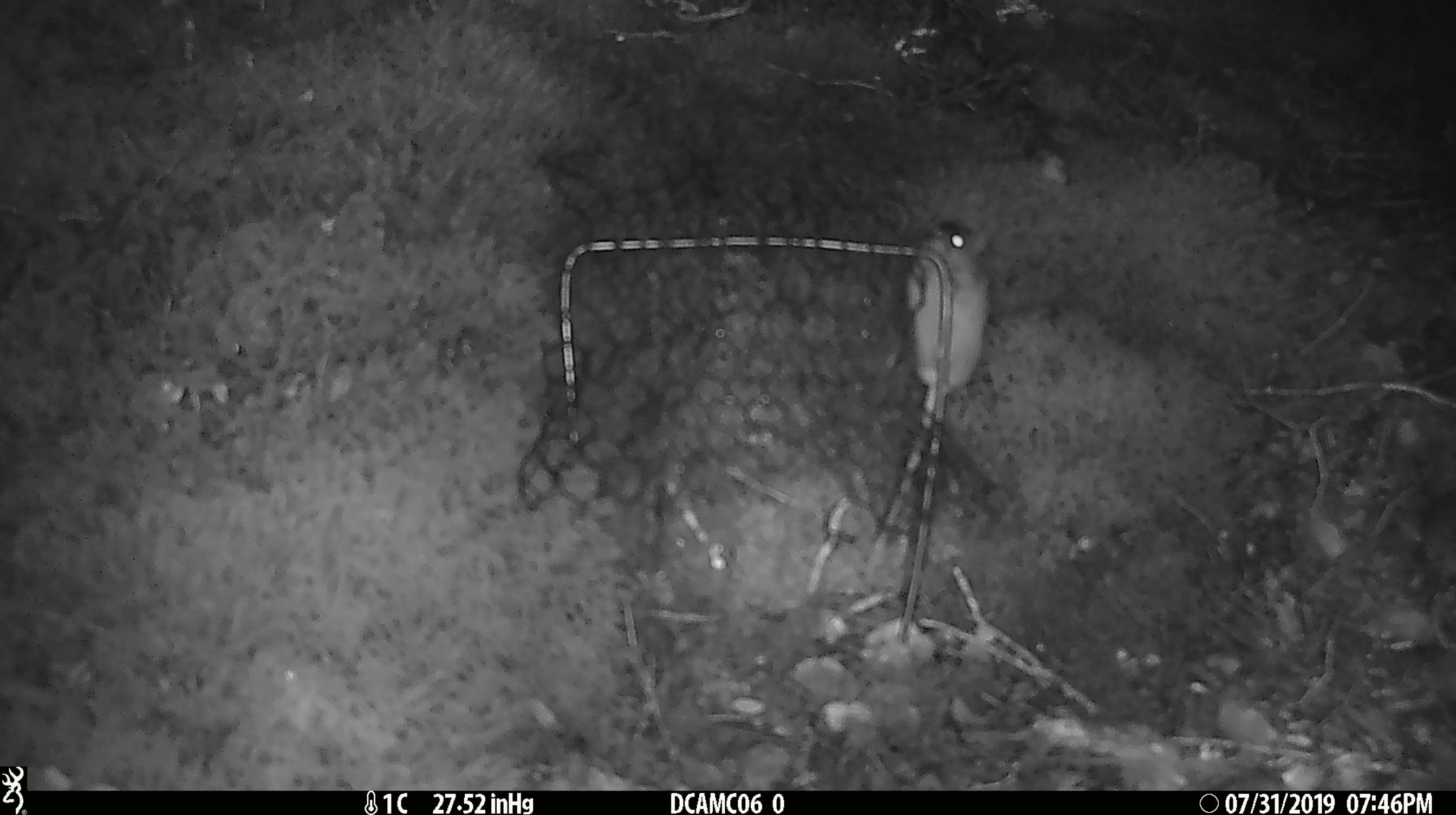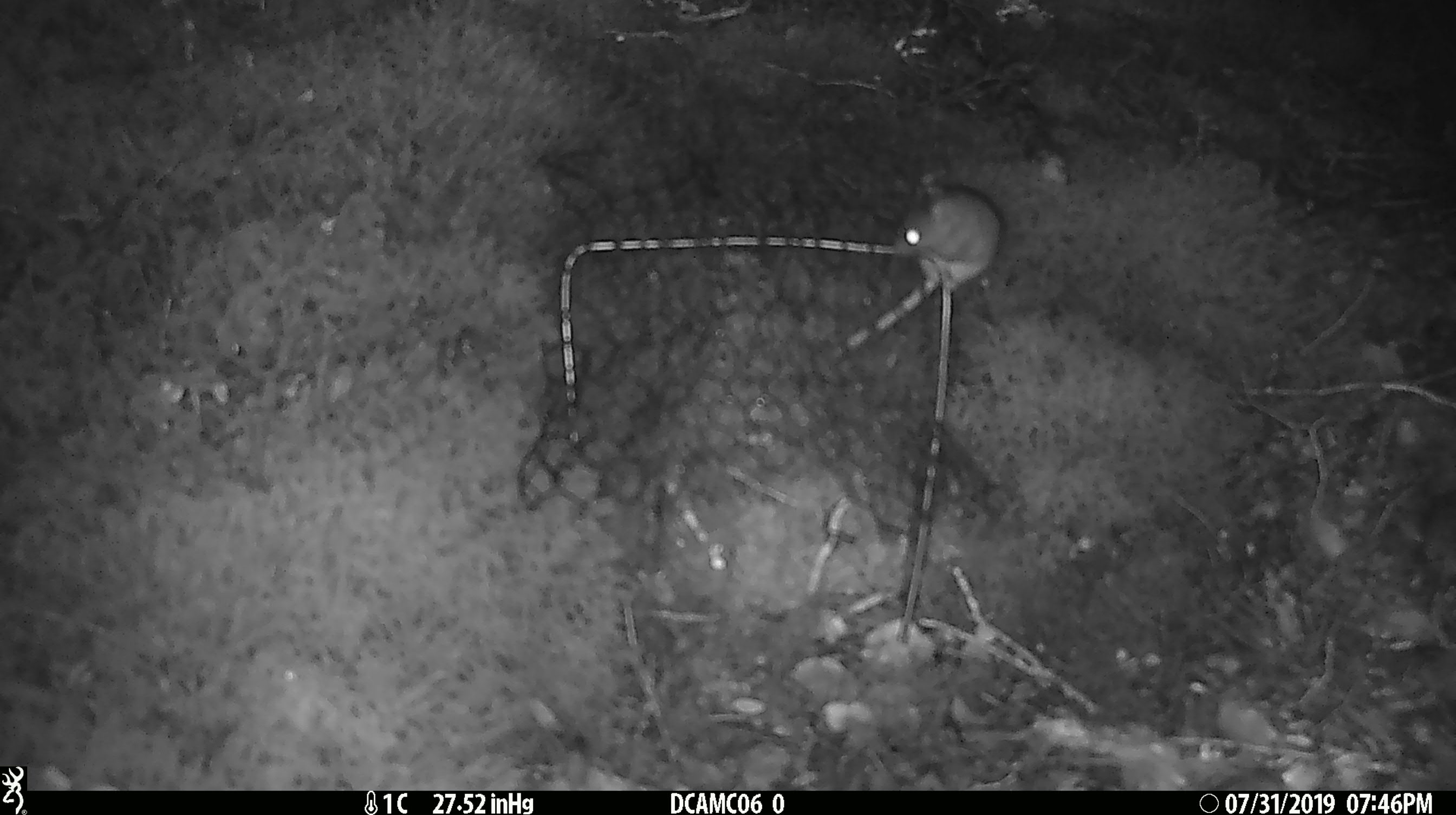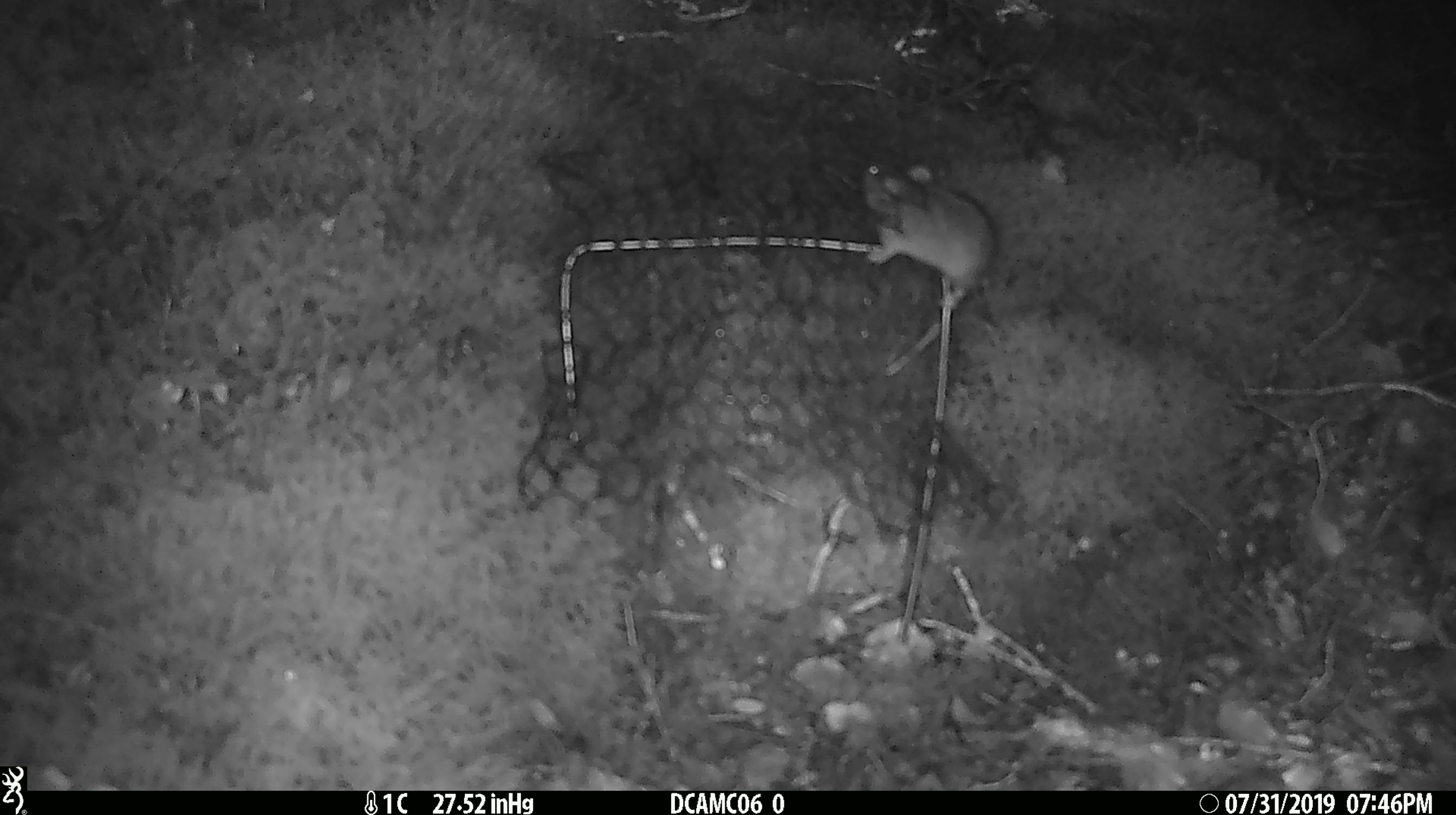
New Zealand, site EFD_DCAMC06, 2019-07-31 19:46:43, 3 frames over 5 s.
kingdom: Animalia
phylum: Chordata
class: Mammalia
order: Rodentia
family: Muridae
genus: Mus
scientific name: Mus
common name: mouse